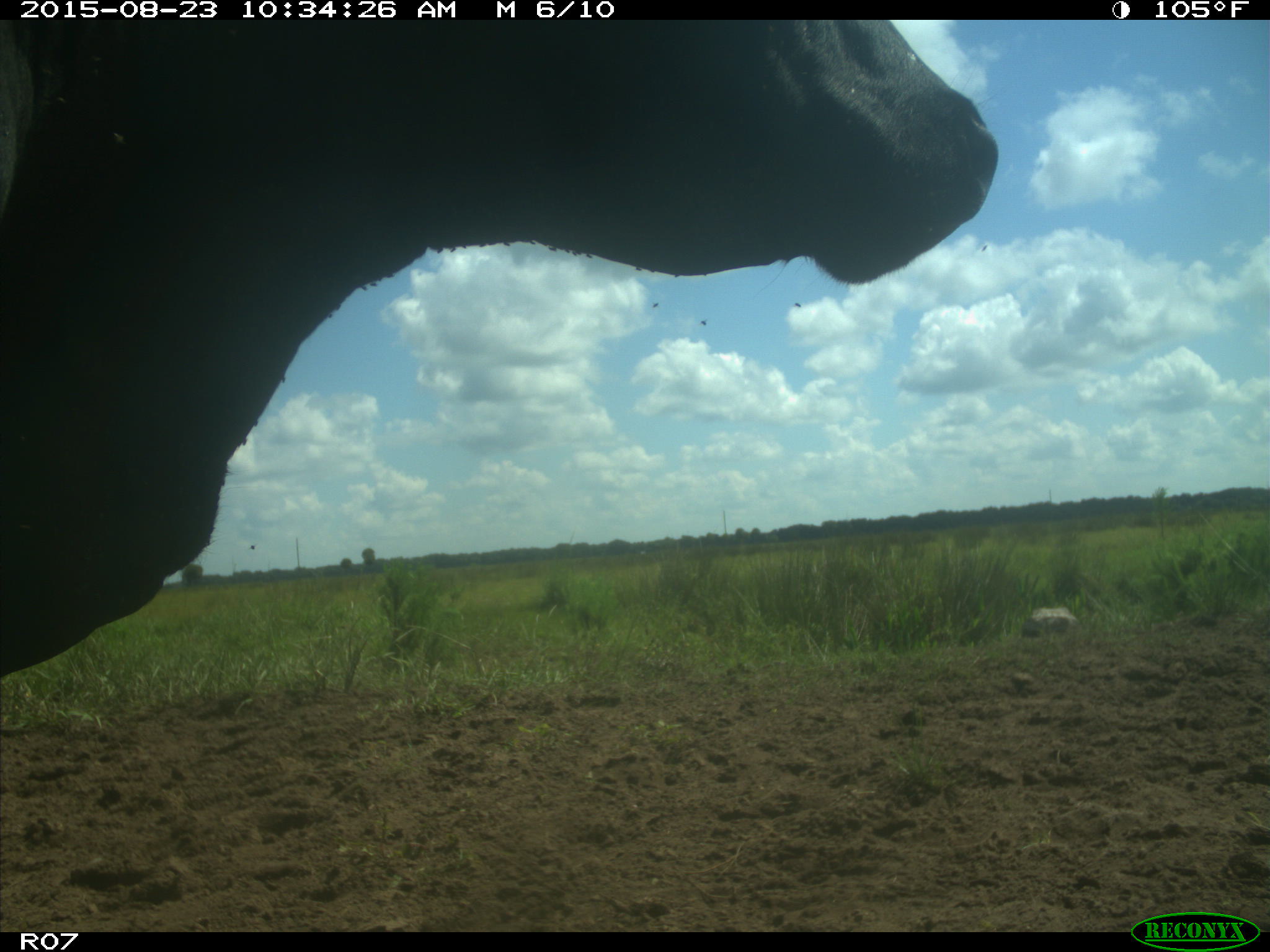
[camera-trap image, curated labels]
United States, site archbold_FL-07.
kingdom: Animalia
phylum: Chordata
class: Mammalia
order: Artiodactyla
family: Bovidae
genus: Bos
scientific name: Bos taurus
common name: domestic cow